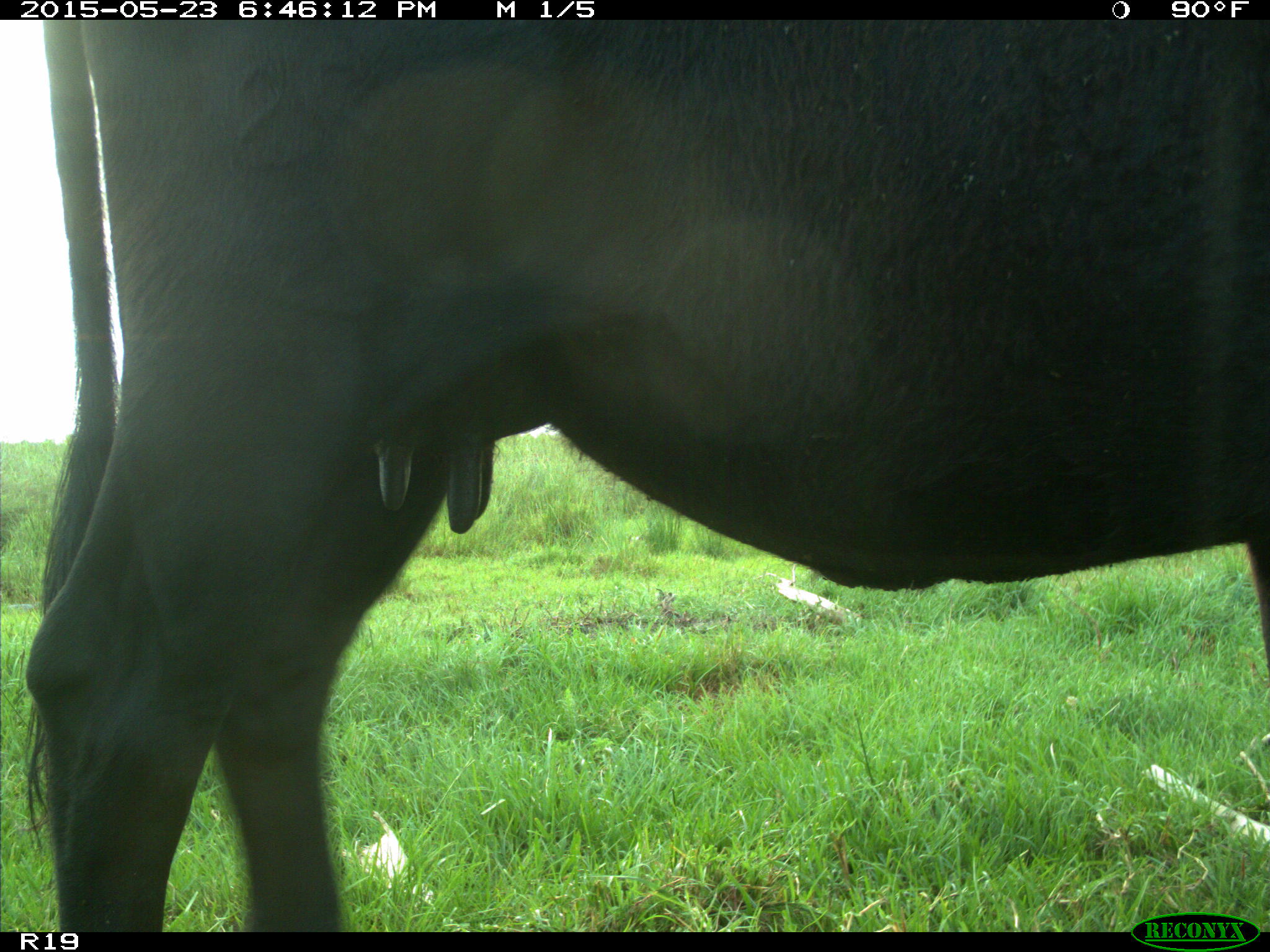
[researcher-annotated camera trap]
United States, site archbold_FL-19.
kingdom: Animalia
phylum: Chordata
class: Mammalia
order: Artiodactyla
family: Bovidae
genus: Bos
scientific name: Bos taurus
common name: domestic cow